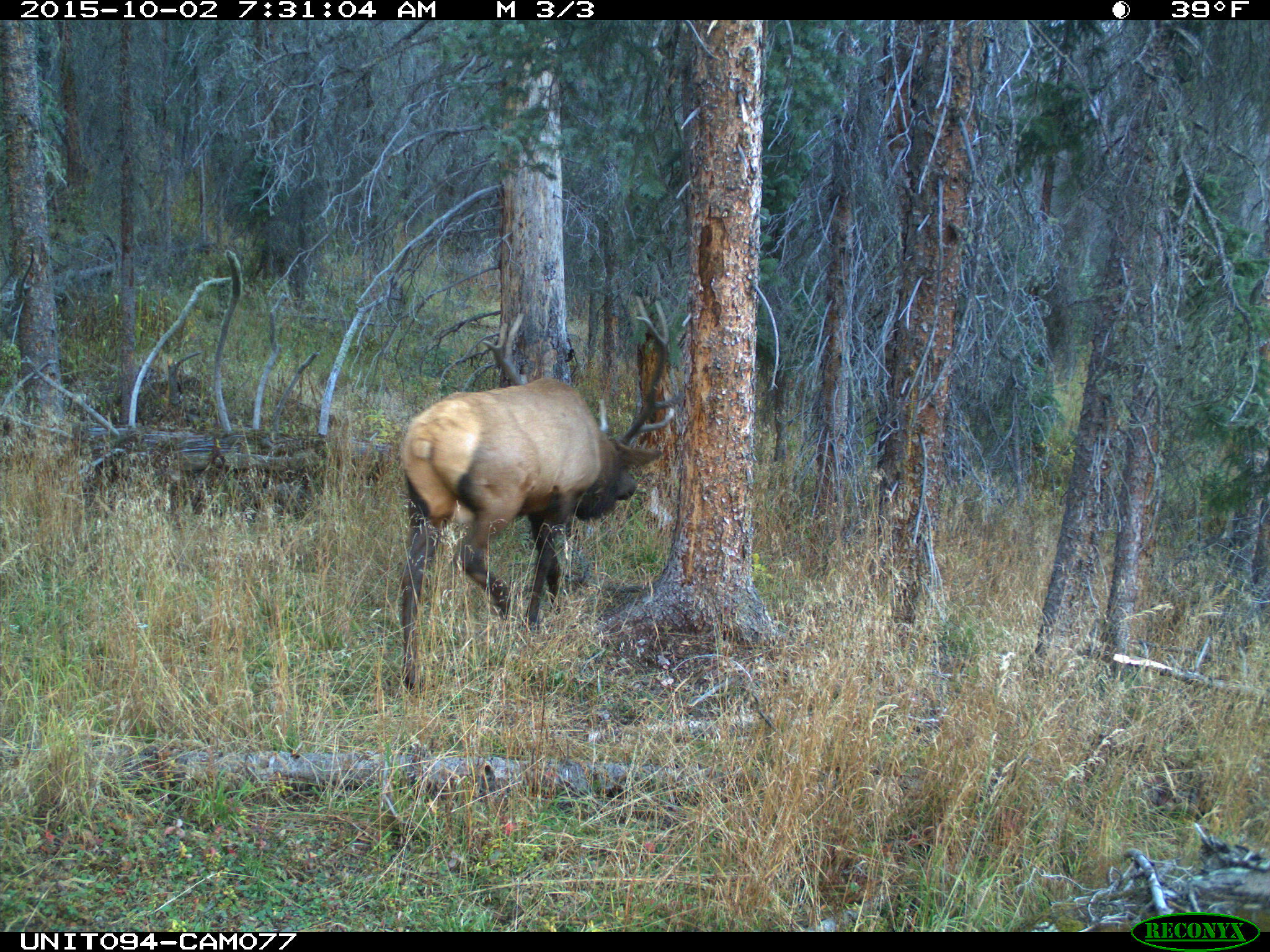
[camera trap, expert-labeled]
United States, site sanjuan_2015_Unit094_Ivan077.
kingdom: Animalia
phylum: Chordata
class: Mammalia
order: Artiodactyla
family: Cervidae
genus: Cervus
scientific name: Cervus elaphus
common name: red deer